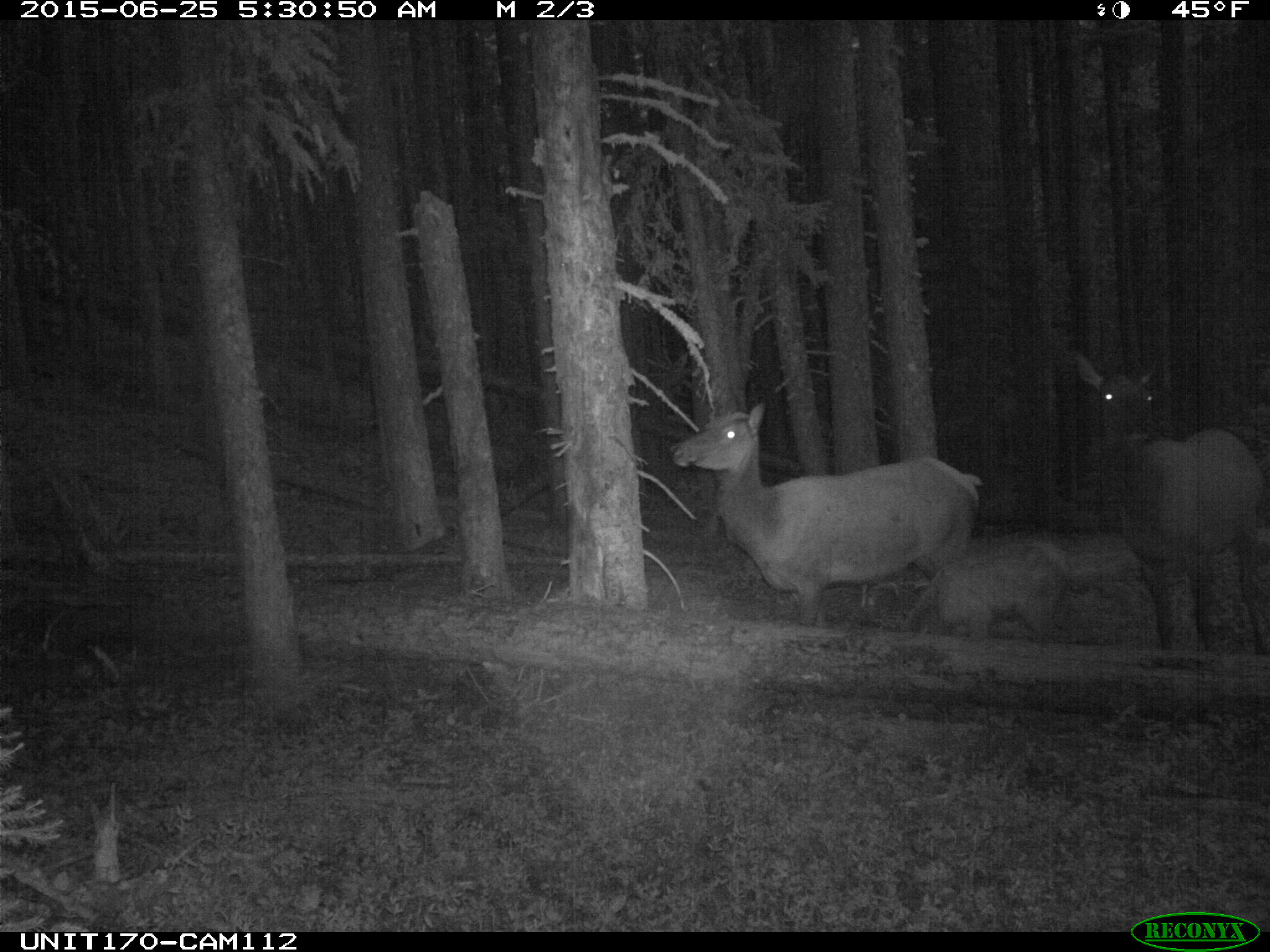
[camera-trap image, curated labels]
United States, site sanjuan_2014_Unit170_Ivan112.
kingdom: Animalia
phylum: Chordata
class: Mammalia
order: Artiodactyla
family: Cervidae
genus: Cervus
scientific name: Cervus elaphus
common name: red deer